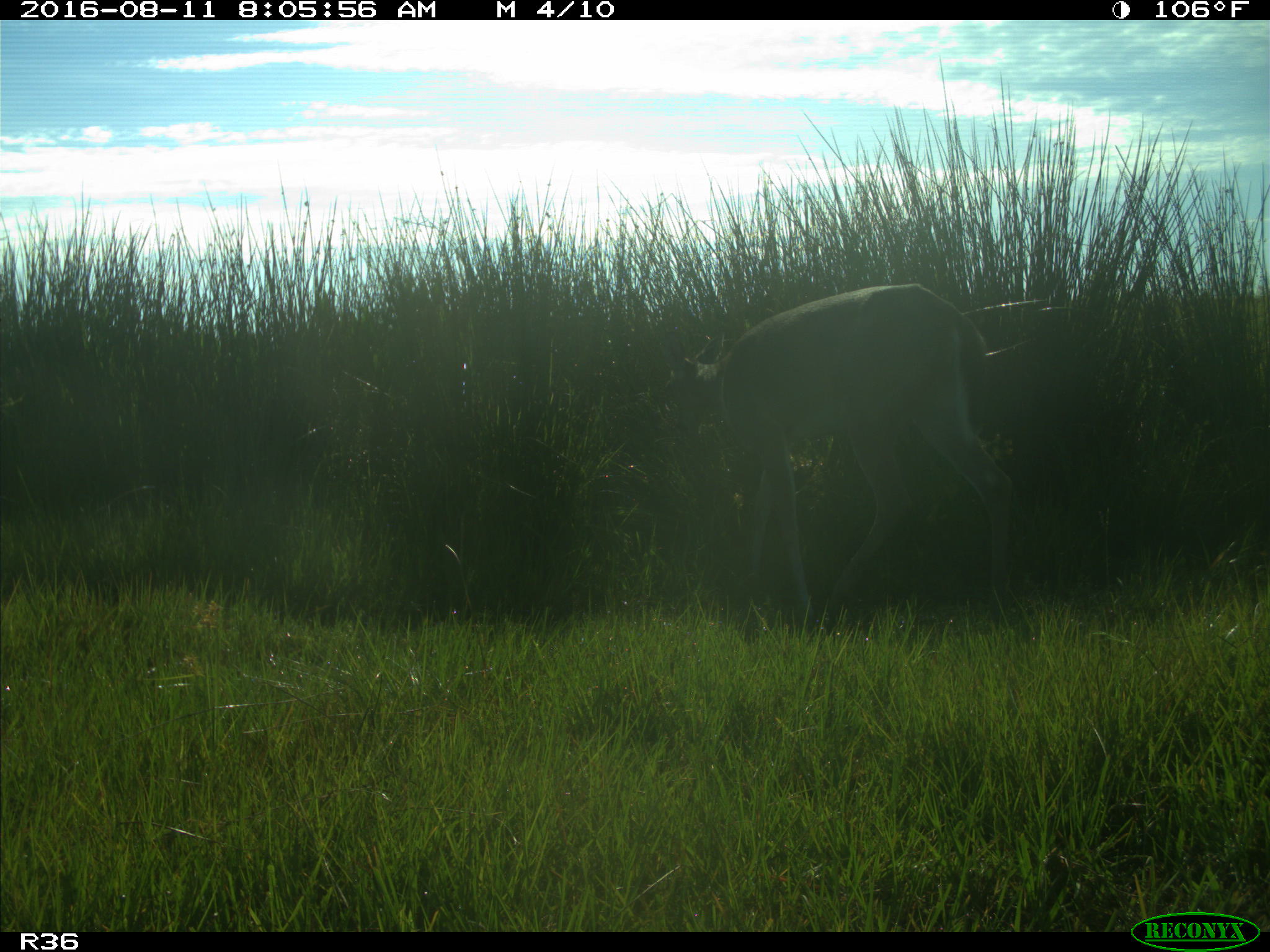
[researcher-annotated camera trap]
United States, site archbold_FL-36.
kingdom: Animalia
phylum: Chordata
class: Mammalia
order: Artiodactyla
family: Cervidae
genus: Odocoileus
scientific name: Odocoileus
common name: deer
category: unidentified deer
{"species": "unidentified deer (deer) (Odocoileus)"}